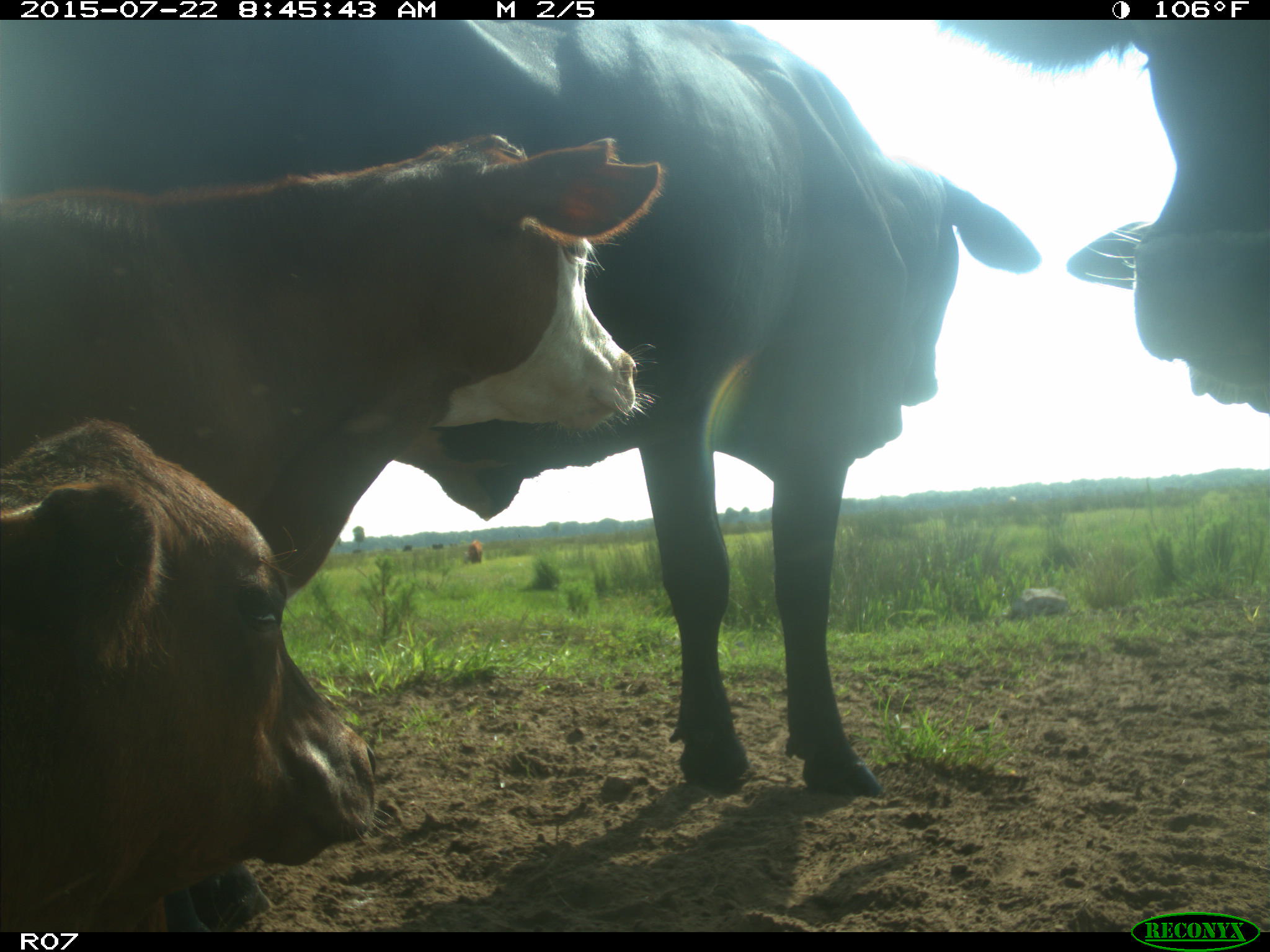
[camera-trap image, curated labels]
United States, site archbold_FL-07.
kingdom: Animalia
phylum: Chordata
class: Mammalia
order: Artiodactyla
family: Suidae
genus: Sus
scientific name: Sus scrofa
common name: wild boar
Sus scrofa (wild boar).